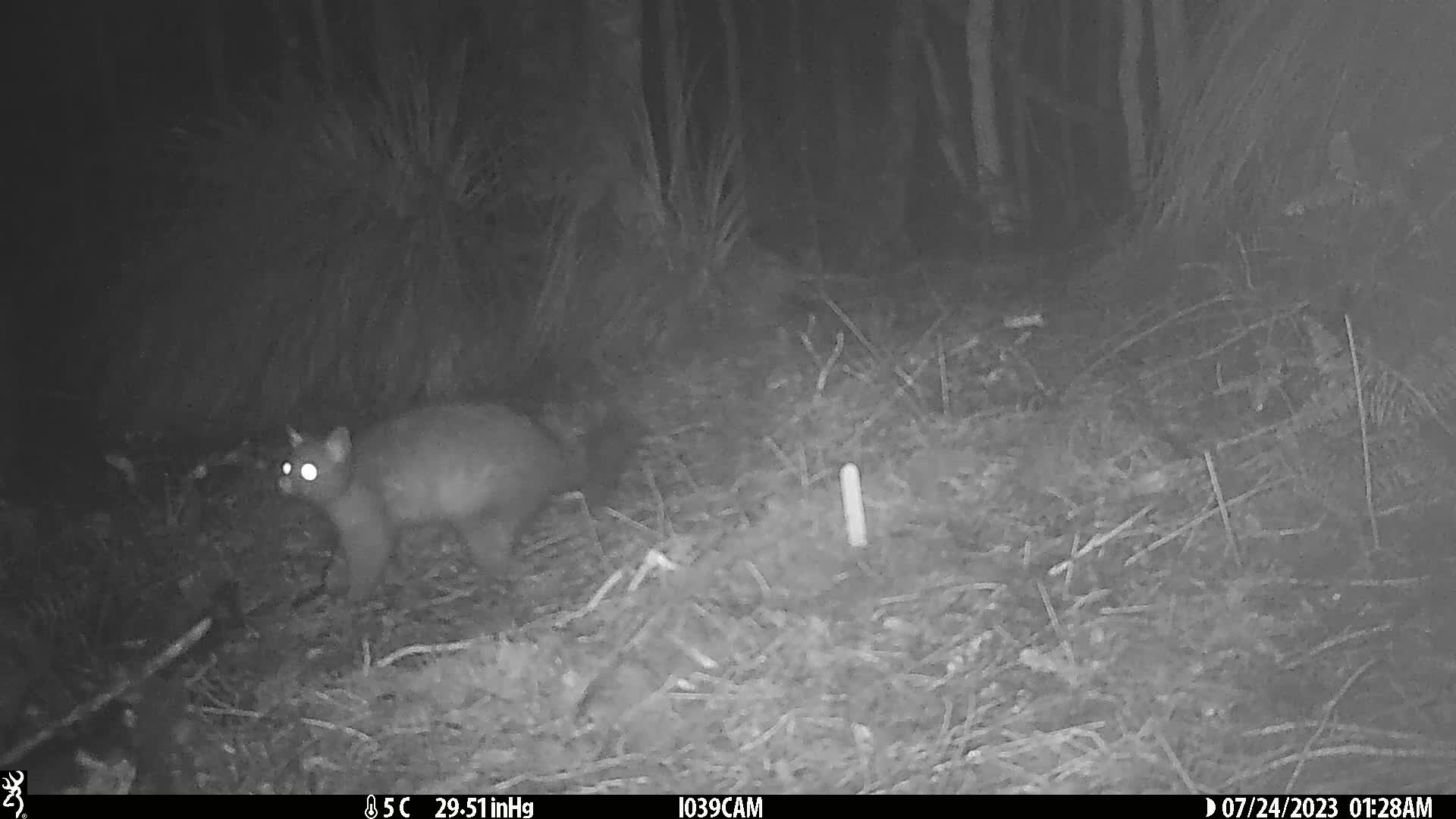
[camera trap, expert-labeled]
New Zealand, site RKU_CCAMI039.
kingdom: Animalia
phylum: Chordata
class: Mammalia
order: Diprotodontia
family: Phalangeridae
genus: Trichosurus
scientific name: Trichosurus vulpecula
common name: common brushtail possum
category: possum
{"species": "possum (common brushtail possum) (Trichosurus vulpecula)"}